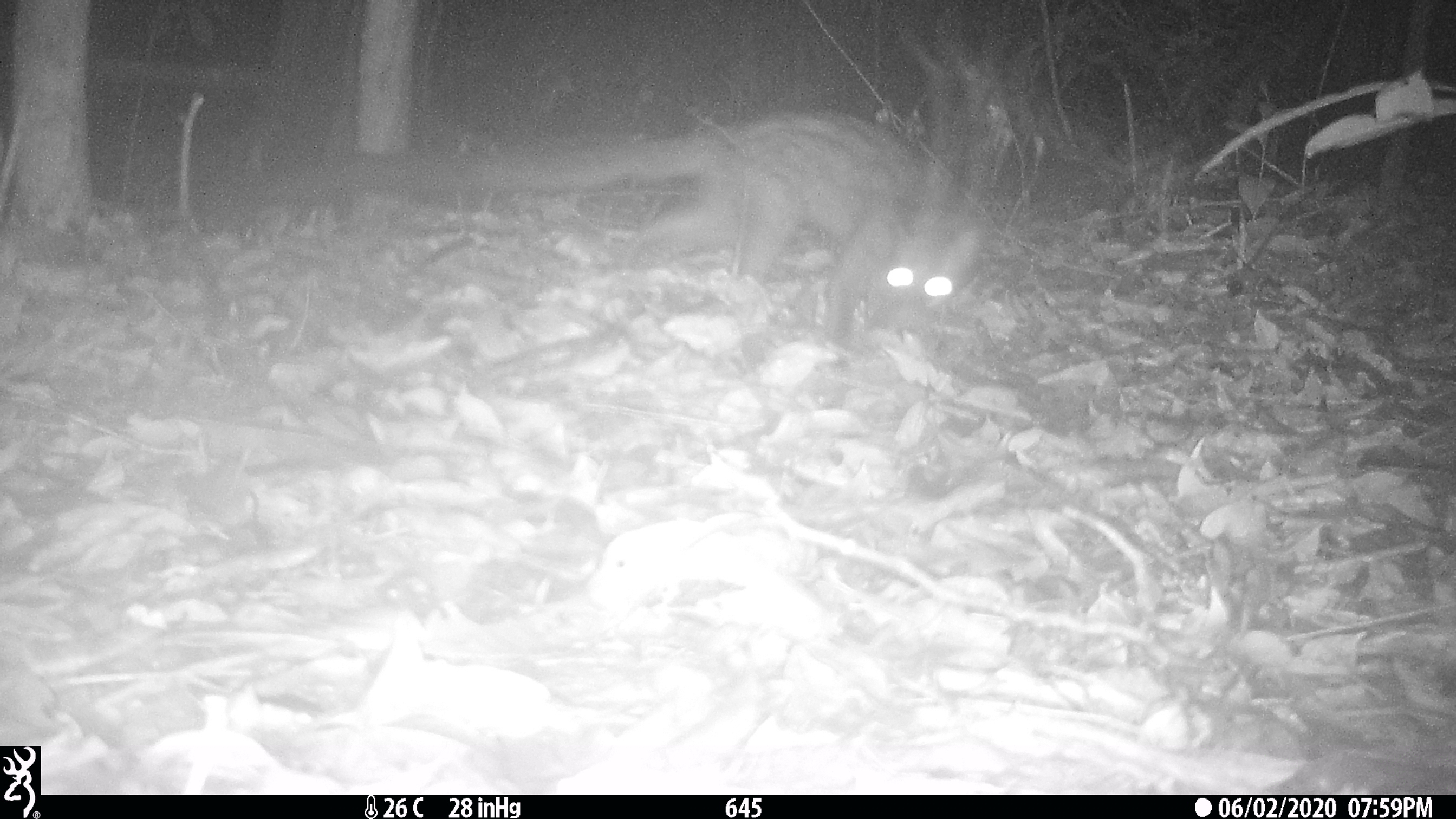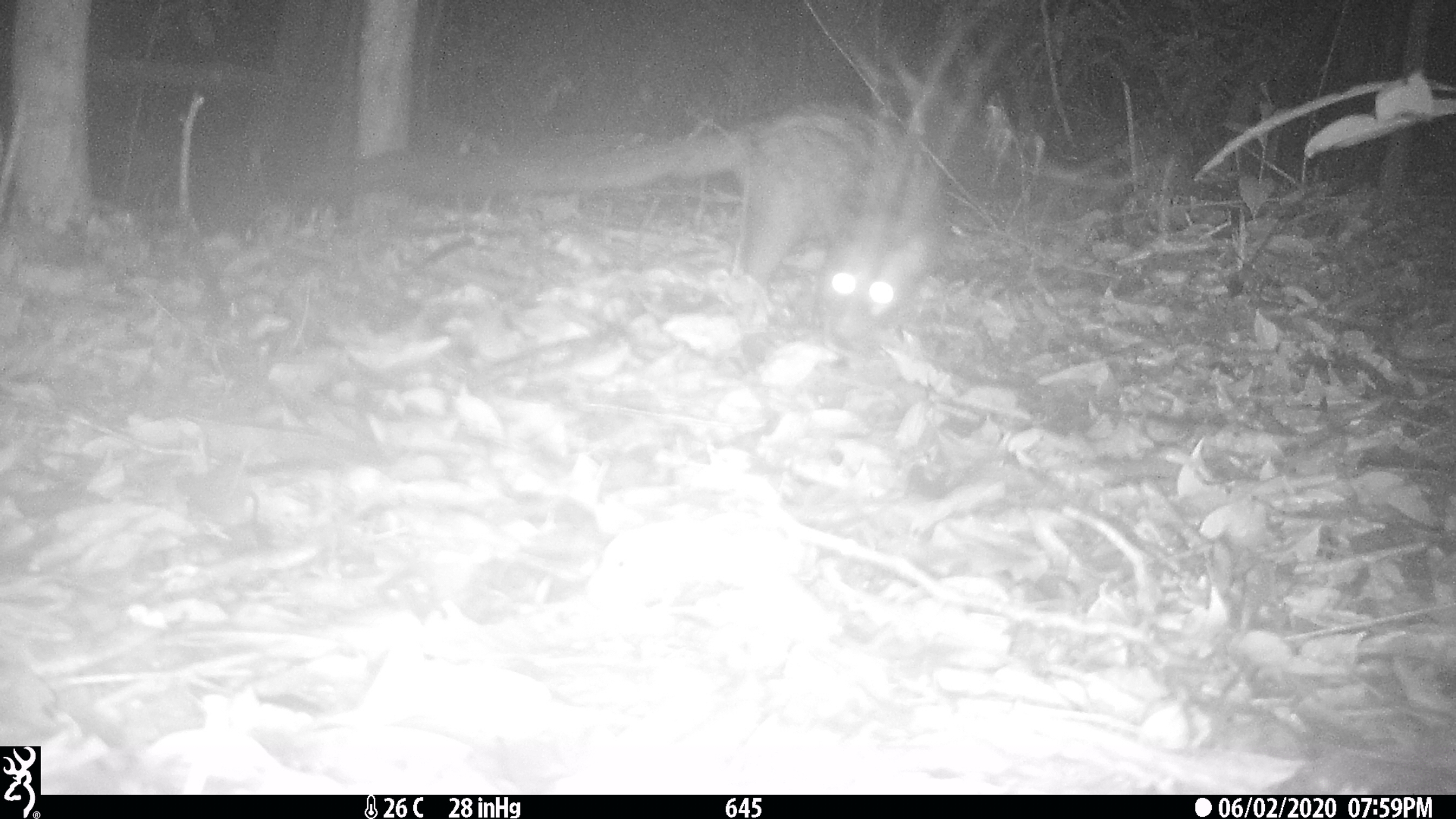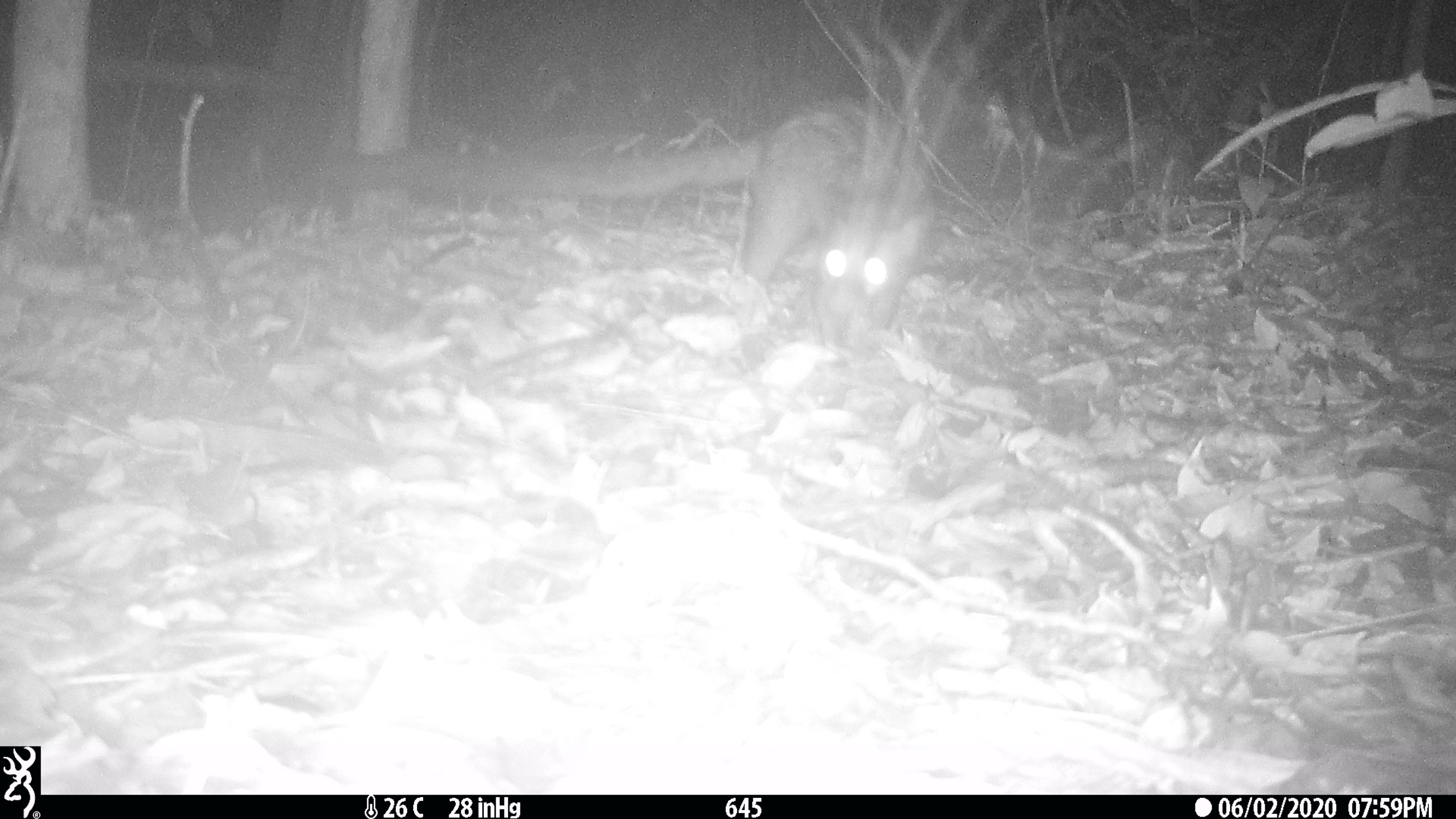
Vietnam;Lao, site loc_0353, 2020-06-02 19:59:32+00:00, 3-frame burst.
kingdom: Animalia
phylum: Chordata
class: Mammalia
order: Carnivora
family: Viverridae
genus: Paradoxurus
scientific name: Paradoxurus hermaphroditus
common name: common palm civet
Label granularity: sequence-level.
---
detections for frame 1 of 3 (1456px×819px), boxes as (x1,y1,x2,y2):
common palm civet: (250,110,982,350)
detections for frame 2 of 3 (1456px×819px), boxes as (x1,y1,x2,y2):
common palm civet: (290,98,944,344)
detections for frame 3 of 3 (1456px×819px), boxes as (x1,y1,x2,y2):
common palm civet: (319,98,935,349)